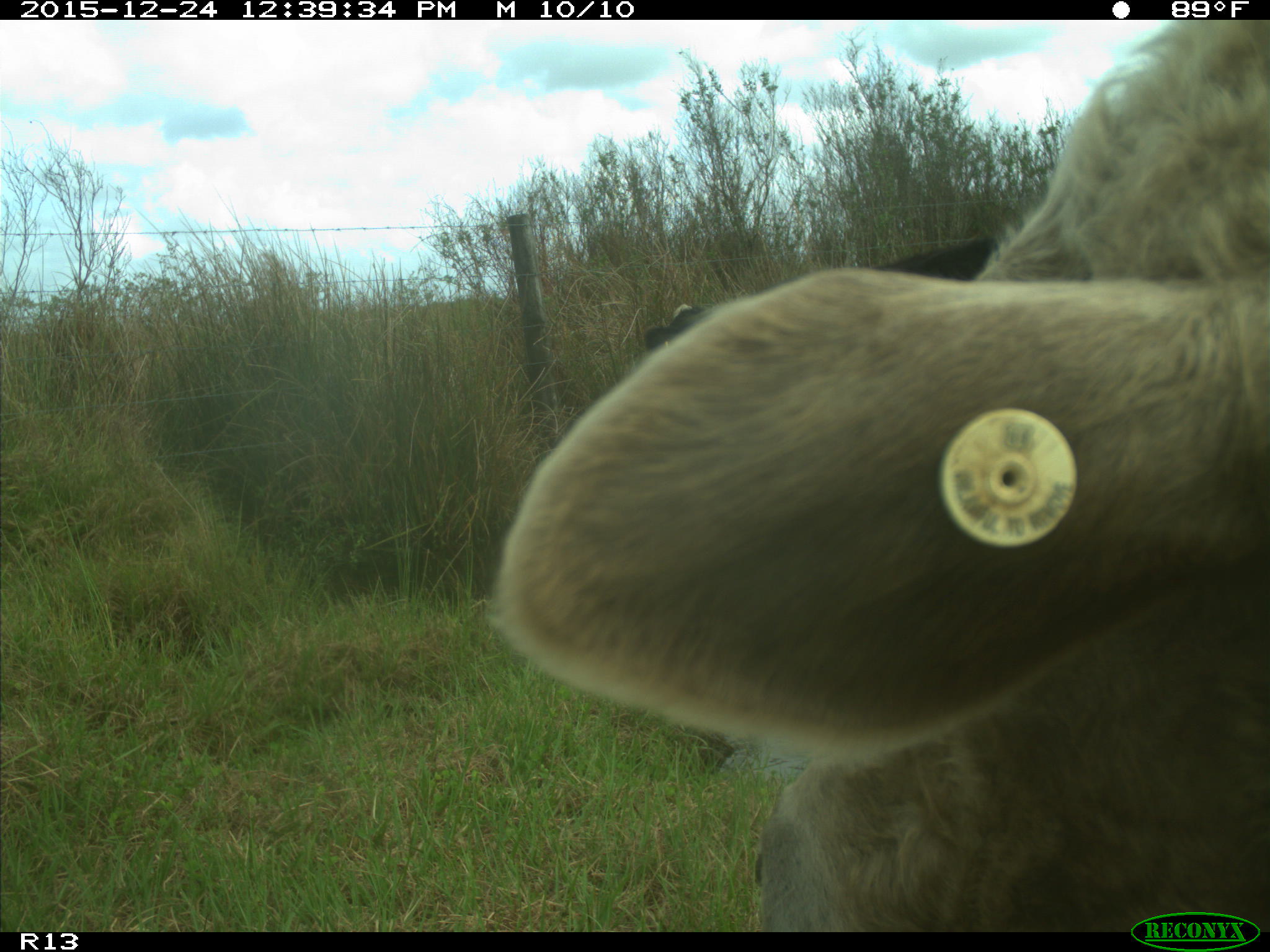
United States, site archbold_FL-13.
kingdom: Animalia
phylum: Chordata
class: Mammalia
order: Artiodactyla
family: Bovidae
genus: Bos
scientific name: Bos taurus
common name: domestic cow